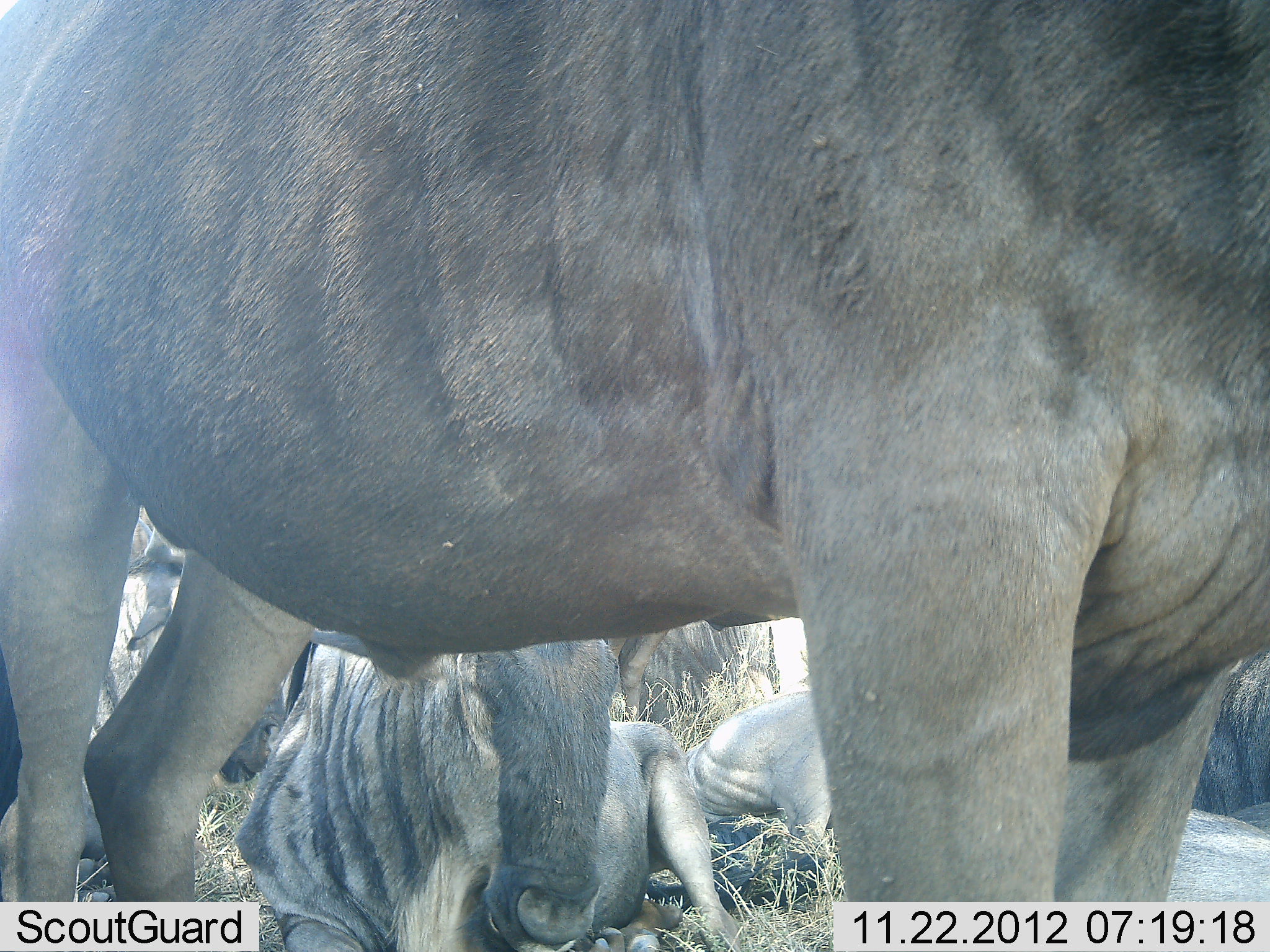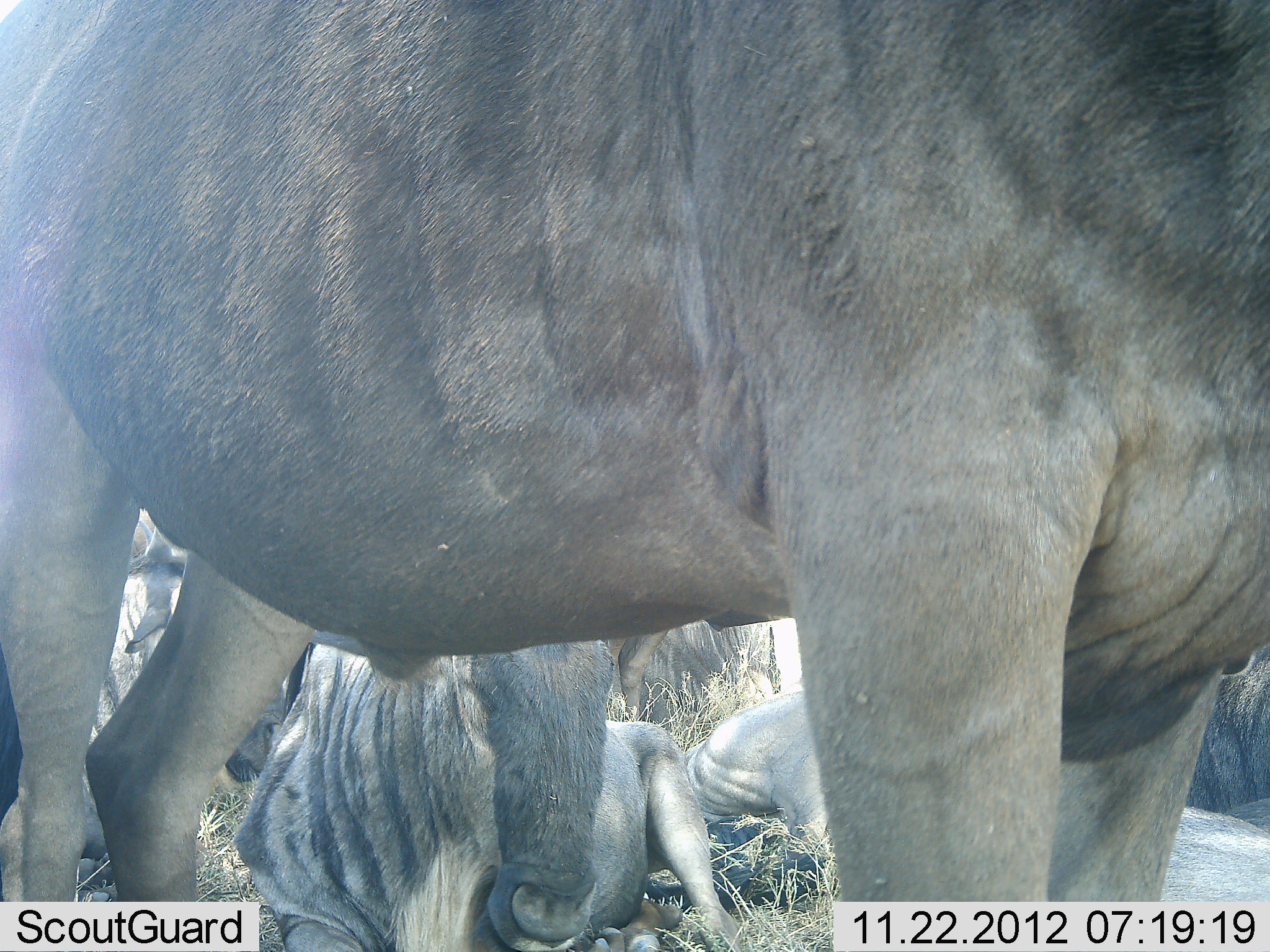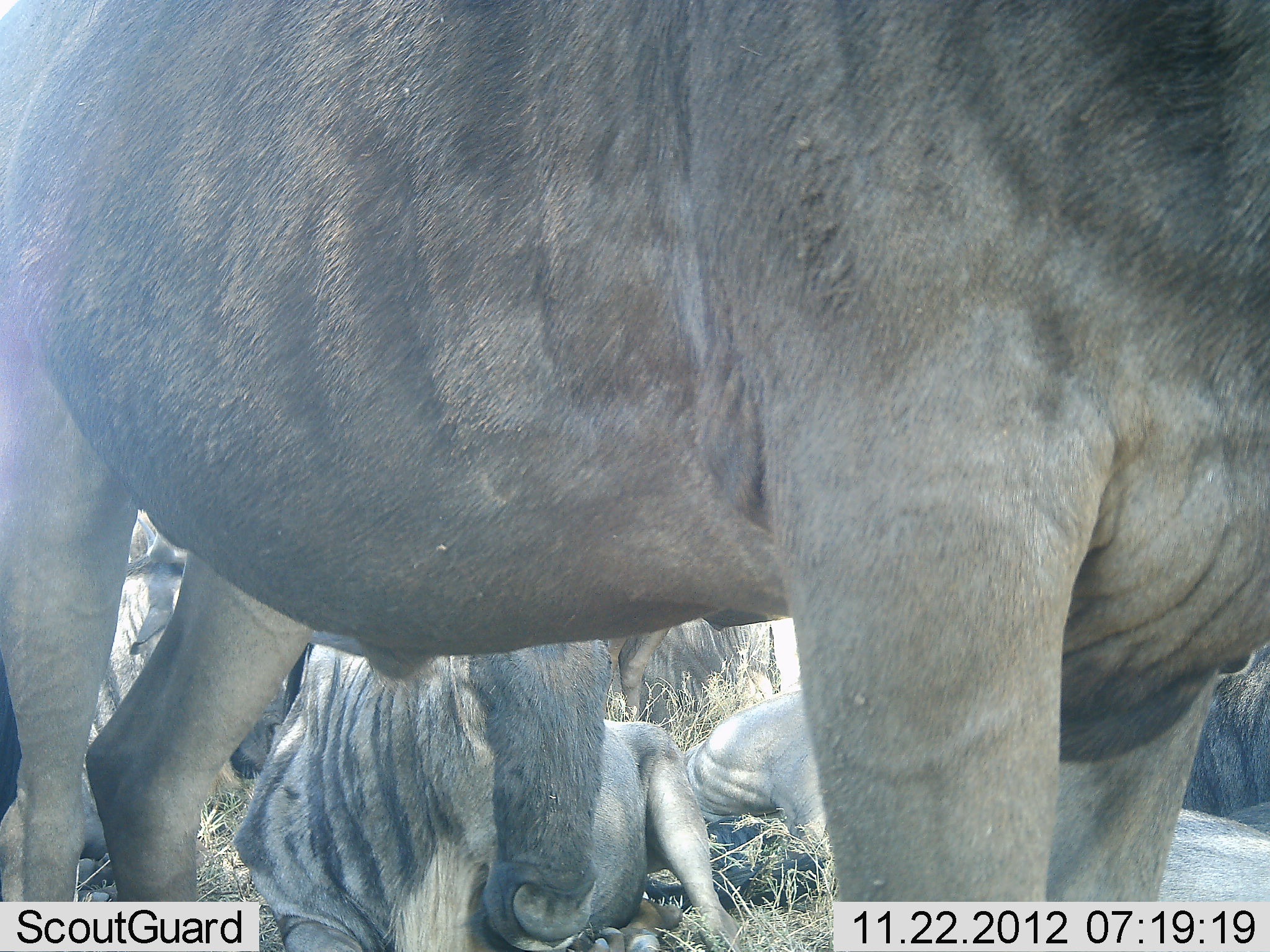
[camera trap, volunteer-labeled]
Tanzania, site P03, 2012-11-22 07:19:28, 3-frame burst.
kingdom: Animalia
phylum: Chordata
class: Mammalia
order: Artiodactyla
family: Bovidae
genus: Connochaetes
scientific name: Connochaetes taurinus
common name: blue wildebeest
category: wildebeest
Wildebeest (blue wildebeest) (Connochaetes taurinus), count 5. Behavior (volunteer vote fractions): standing 70%, resting 90%, moving 0%, interacting 0%. Young present (vote fraction): 0%. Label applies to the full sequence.